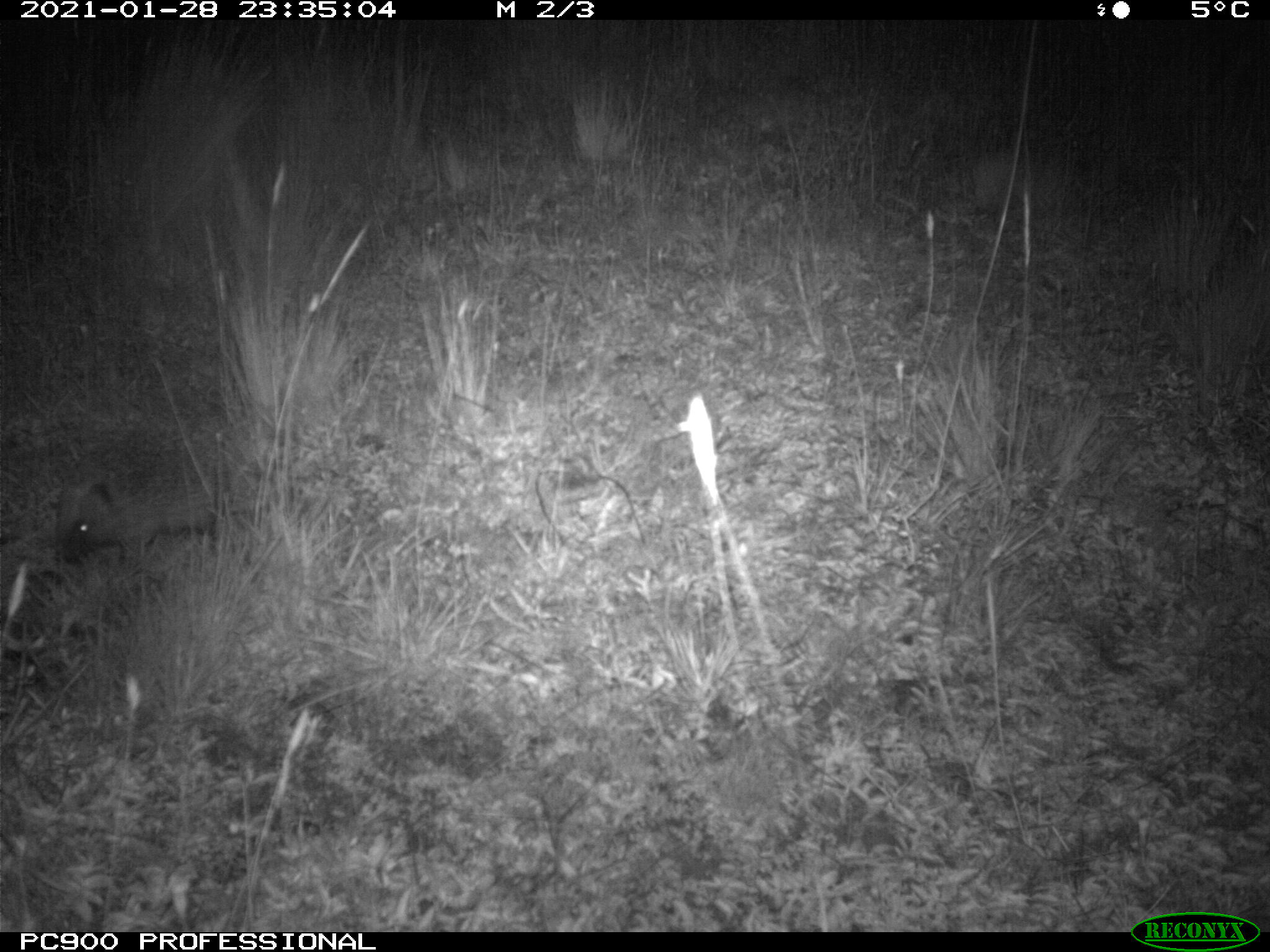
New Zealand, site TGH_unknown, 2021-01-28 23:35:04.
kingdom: Animalia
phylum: Chordata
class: Mammalia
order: Eulipotyphla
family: Erinaceidae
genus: Erinaceus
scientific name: Erinaceus europaeus europaeus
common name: european hedgehog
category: hedgehog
Hedgehog (european hedgehog) (Erinaceus europaeus europaeus).